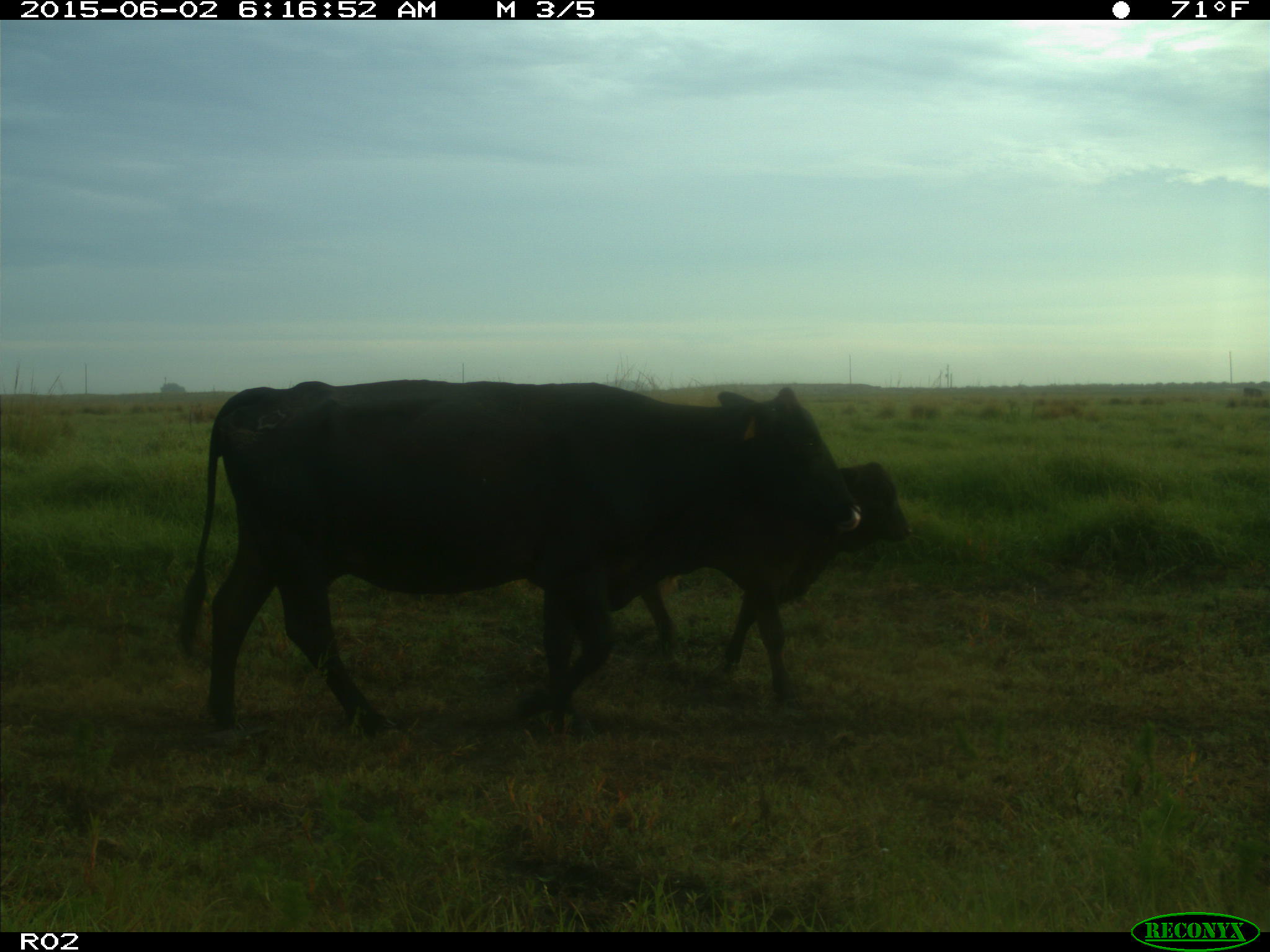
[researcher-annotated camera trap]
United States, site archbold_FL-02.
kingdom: Animalia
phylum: Chordata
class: Mammalia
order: Artiodactyla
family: Bovidae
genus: Bos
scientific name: Bos taurus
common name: domestic cow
Bos taurus (domestic cow).